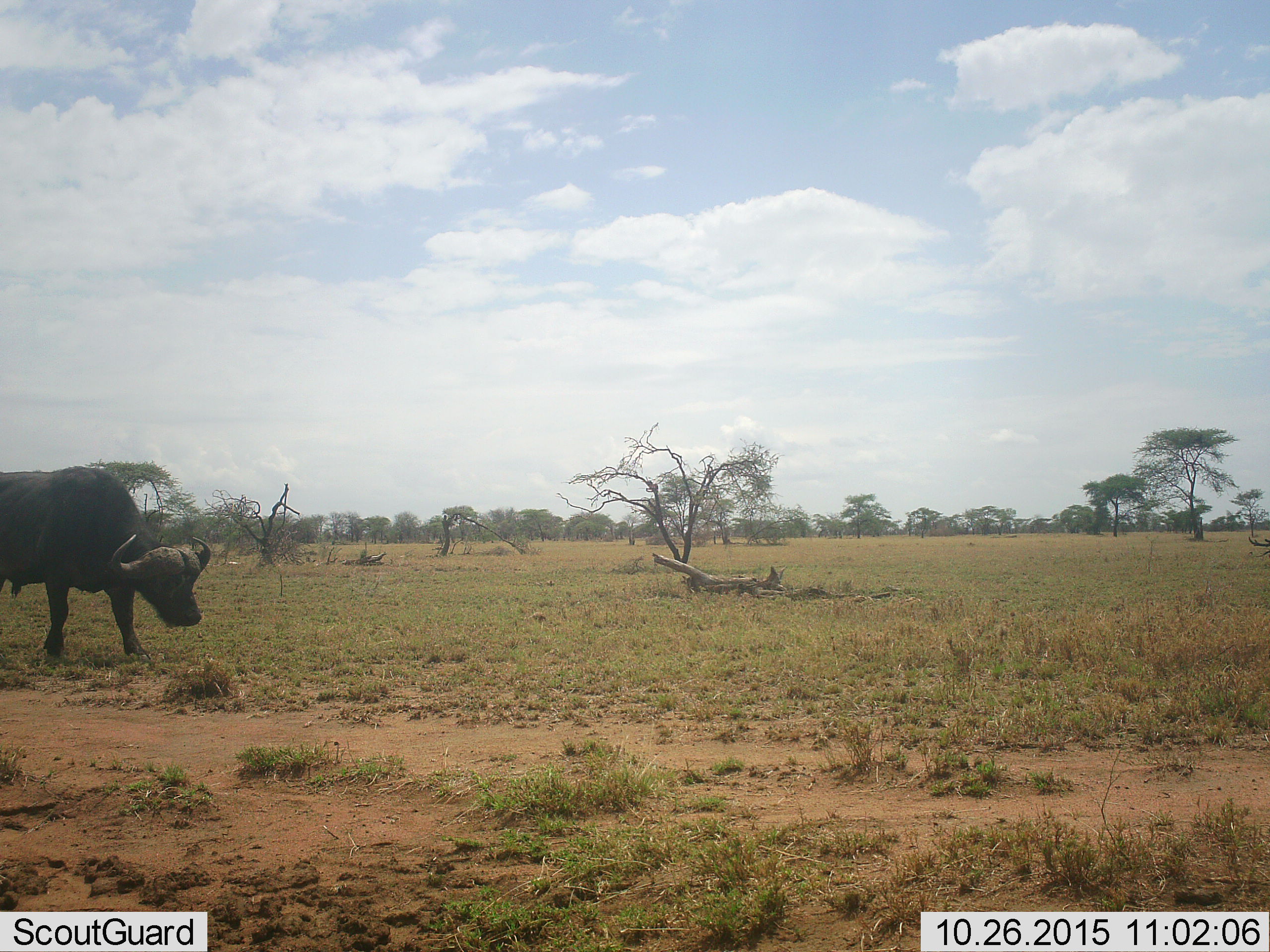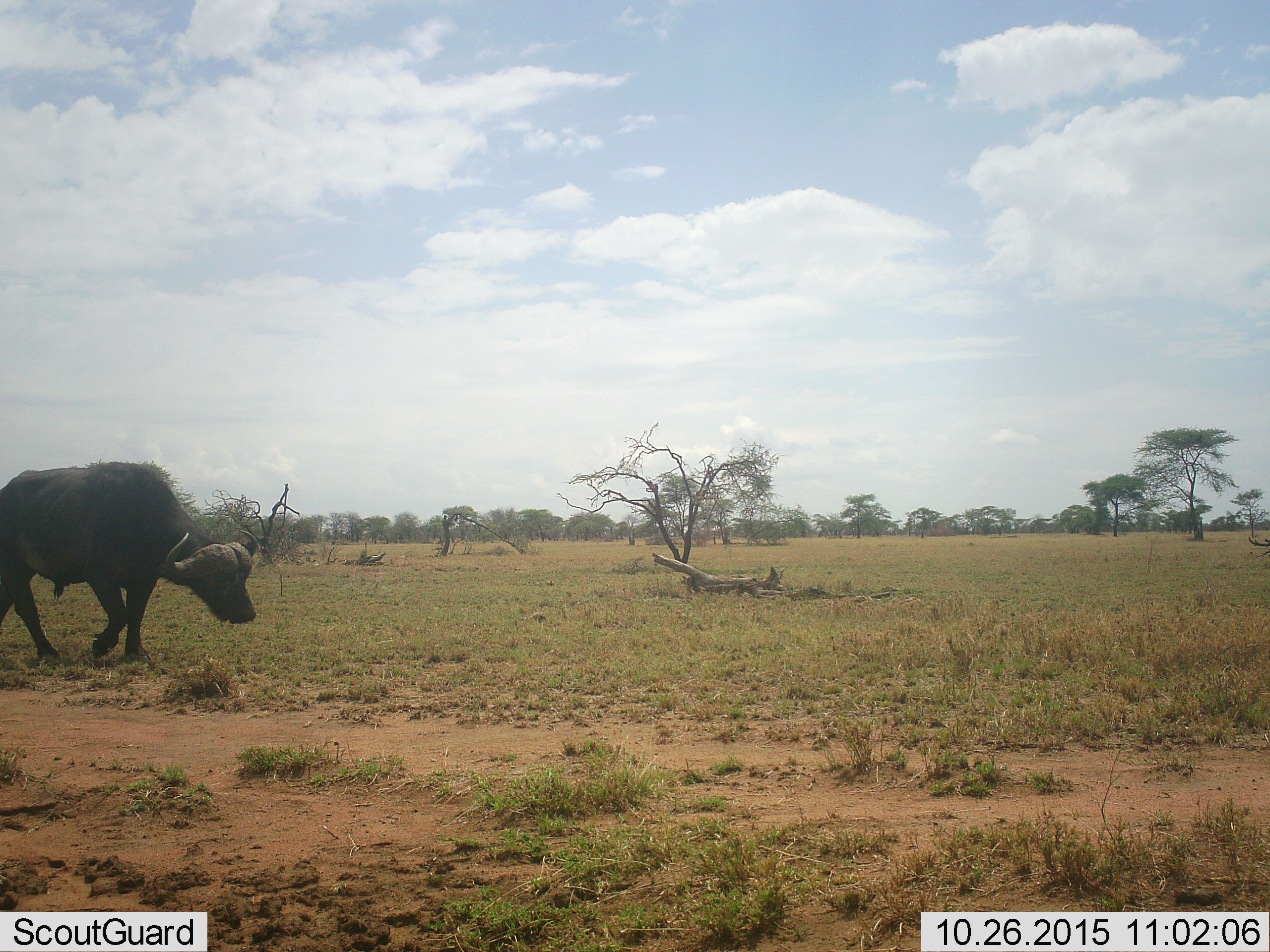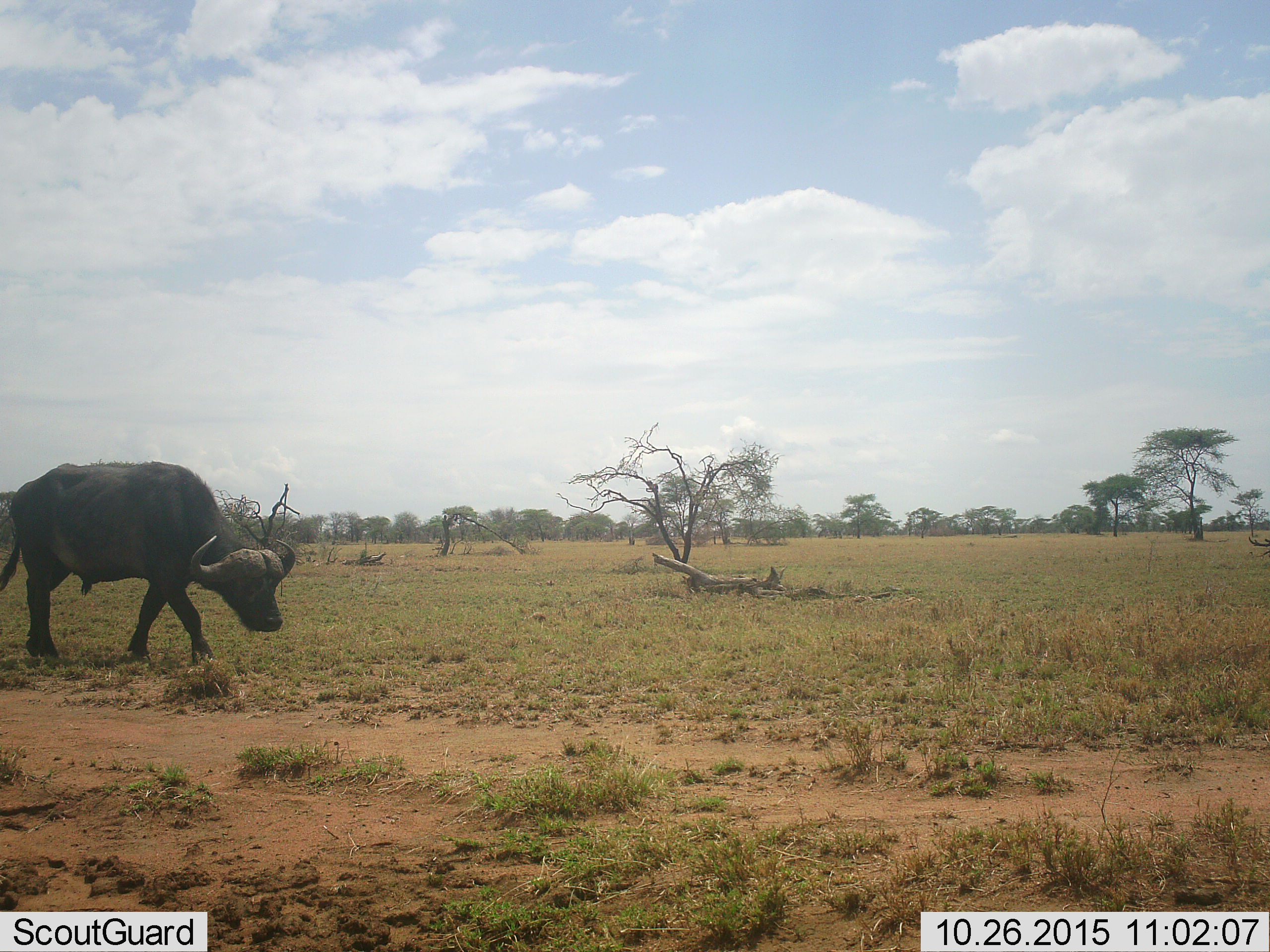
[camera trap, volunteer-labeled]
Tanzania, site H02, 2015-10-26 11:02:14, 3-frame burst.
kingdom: Animalia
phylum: Chordata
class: Mammalia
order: Artiodactyla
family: Bovidae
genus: Syncerus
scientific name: Syncerus caffer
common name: cape buffalo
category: buffalo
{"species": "buffalo (cape buffalo) (Syncerus caffer)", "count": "1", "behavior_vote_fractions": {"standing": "20%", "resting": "0%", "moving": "90%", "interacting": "0%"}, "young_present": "0%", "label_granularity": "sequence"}